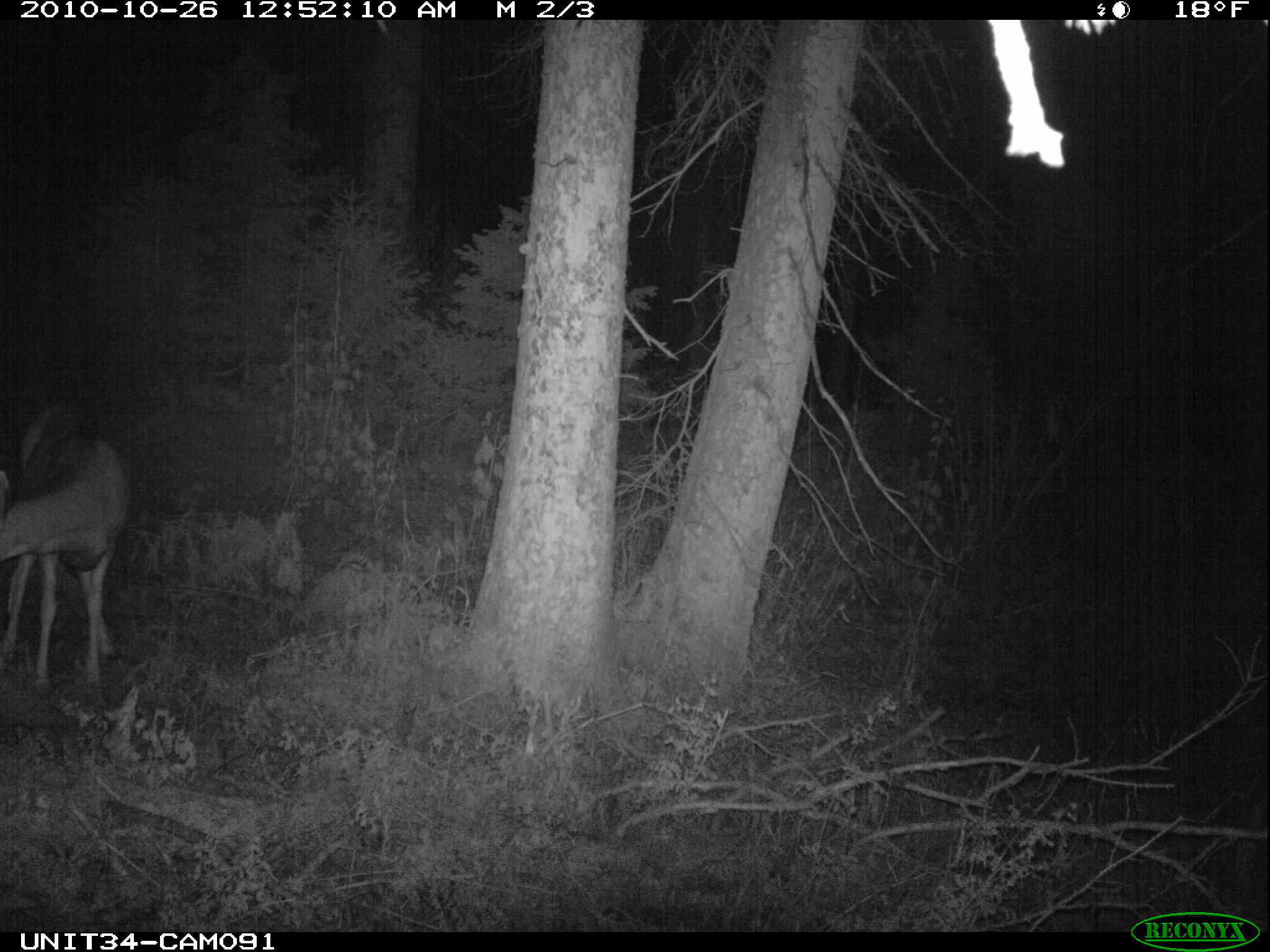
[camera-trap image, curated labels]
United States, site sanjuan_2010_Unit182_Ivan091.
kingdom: Animalia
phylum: Chordata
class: Mammalia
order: Artiodactyla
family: Cervidae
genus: Odocoileus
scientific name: Odocoileus hemionus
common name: mule deer